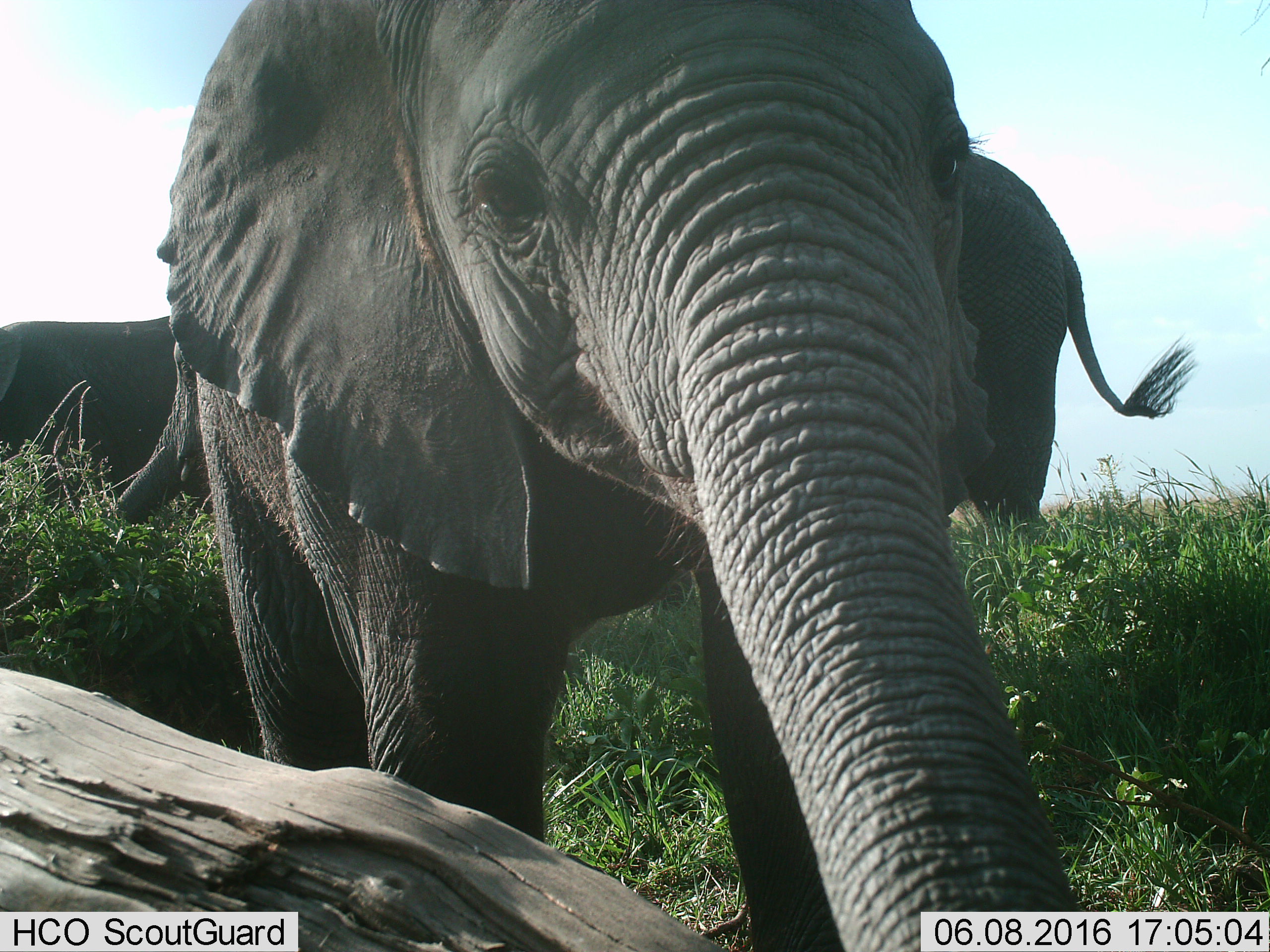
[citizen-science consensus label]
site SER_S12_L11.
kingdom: Animalia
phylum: Chordata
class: Mammalia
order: Proboscidea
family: Elephantidae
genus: Loxodonta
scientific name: Loxodonta africana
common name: african bush elephant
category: elephant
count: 3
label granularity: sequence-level